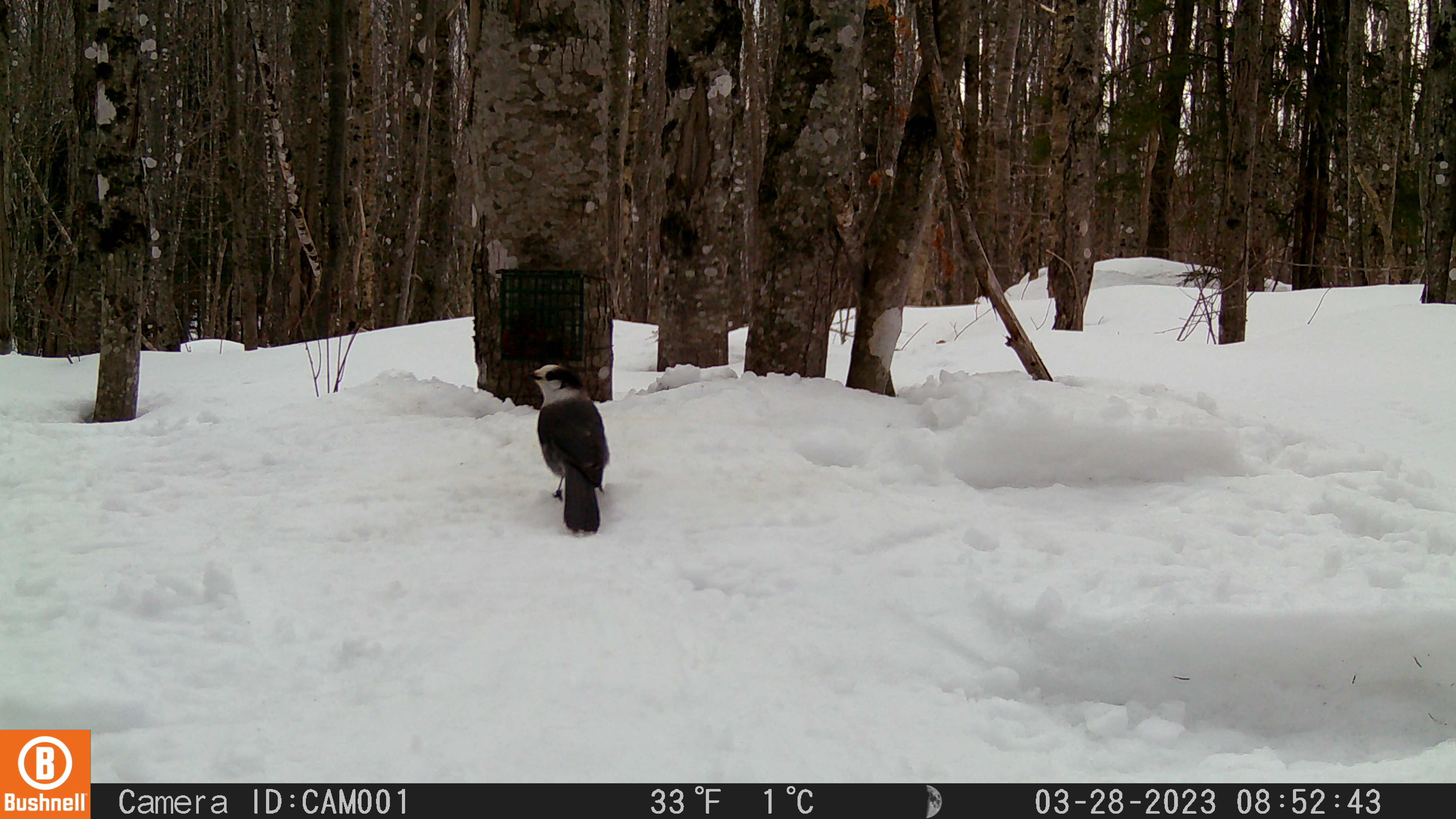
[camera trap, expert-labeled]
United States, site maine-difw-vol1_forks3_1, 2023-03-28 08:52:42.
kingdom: Animalia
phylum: Chordata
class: Aves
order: Passeriformes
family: Corvidae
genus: Perisoreus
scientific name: Perisoreus canadensis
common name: canada jay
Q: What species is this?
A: Canada jay (Perisoreus canadensis).